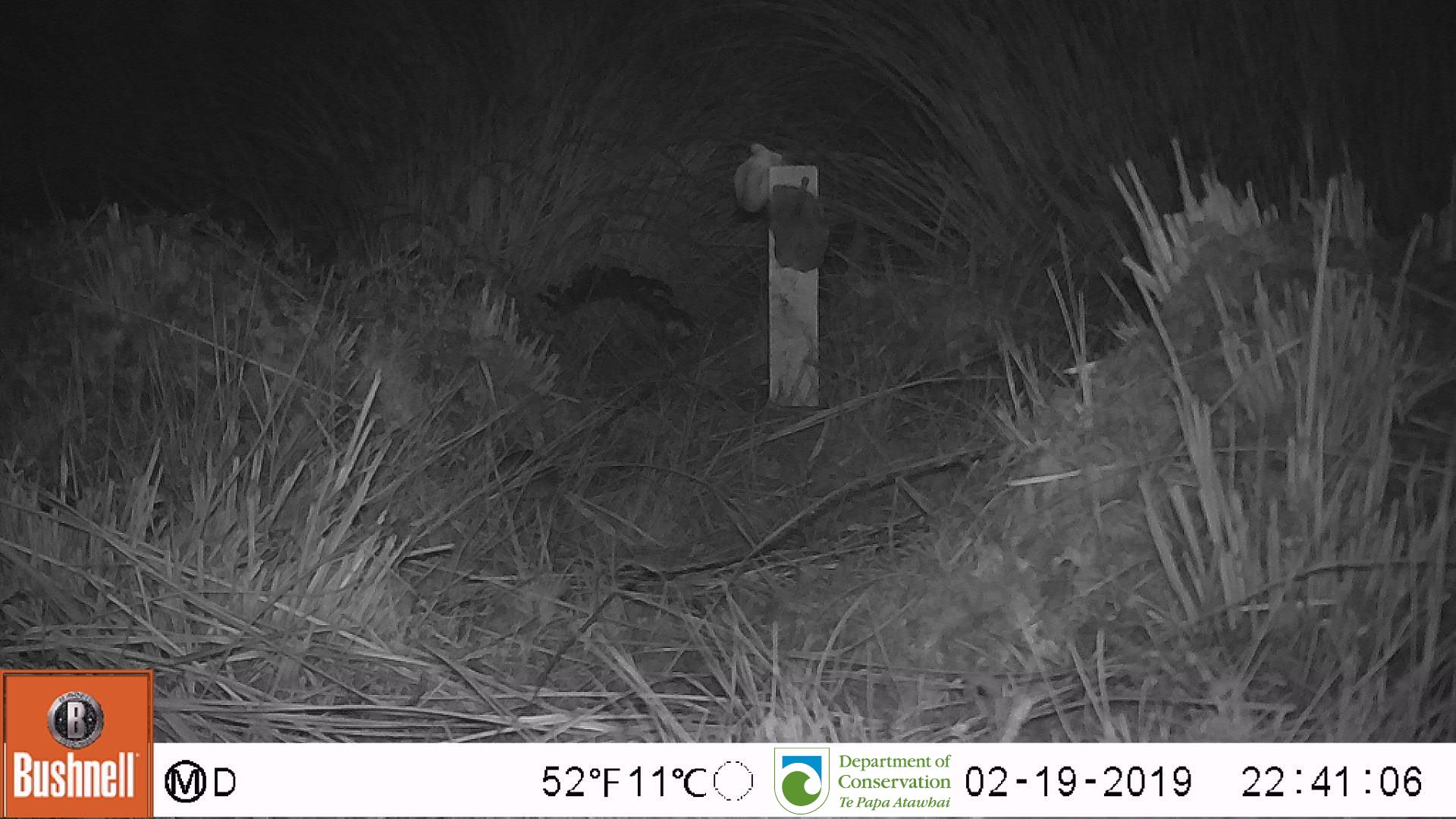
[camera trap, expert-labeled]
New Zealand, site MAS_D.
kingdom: Animalia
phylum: Chordata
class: Mammalia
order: Rodentia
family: Muridae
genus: Mus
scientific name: Mus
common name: mouse